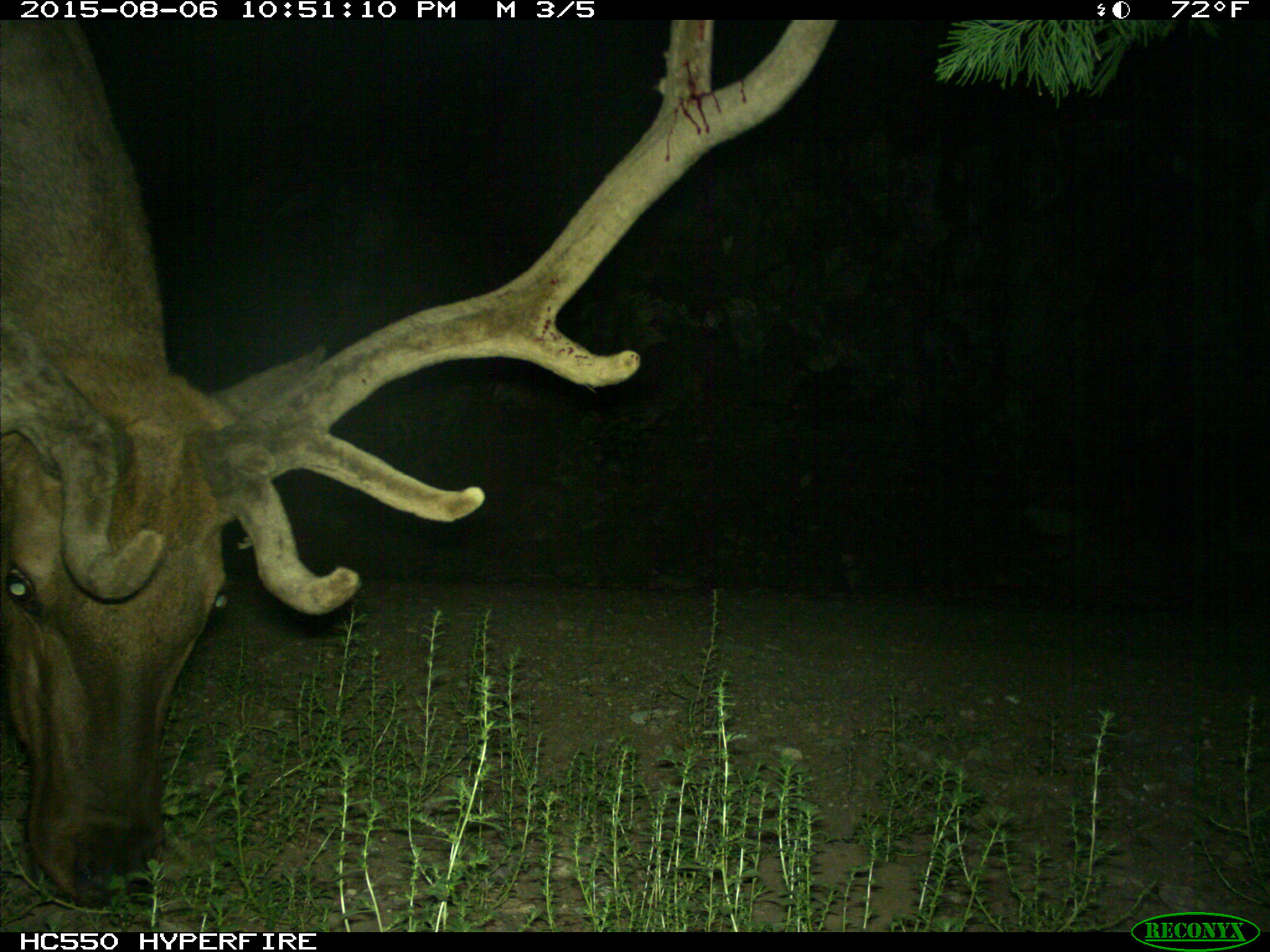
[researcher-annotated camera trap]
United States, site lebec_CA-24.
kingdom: Animalia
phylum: Chordata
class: Mammalia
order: Artiodactyla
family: Cervidae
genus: Cervus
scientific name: Cervus canadensis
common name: elk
Cervus canadensis (elk).